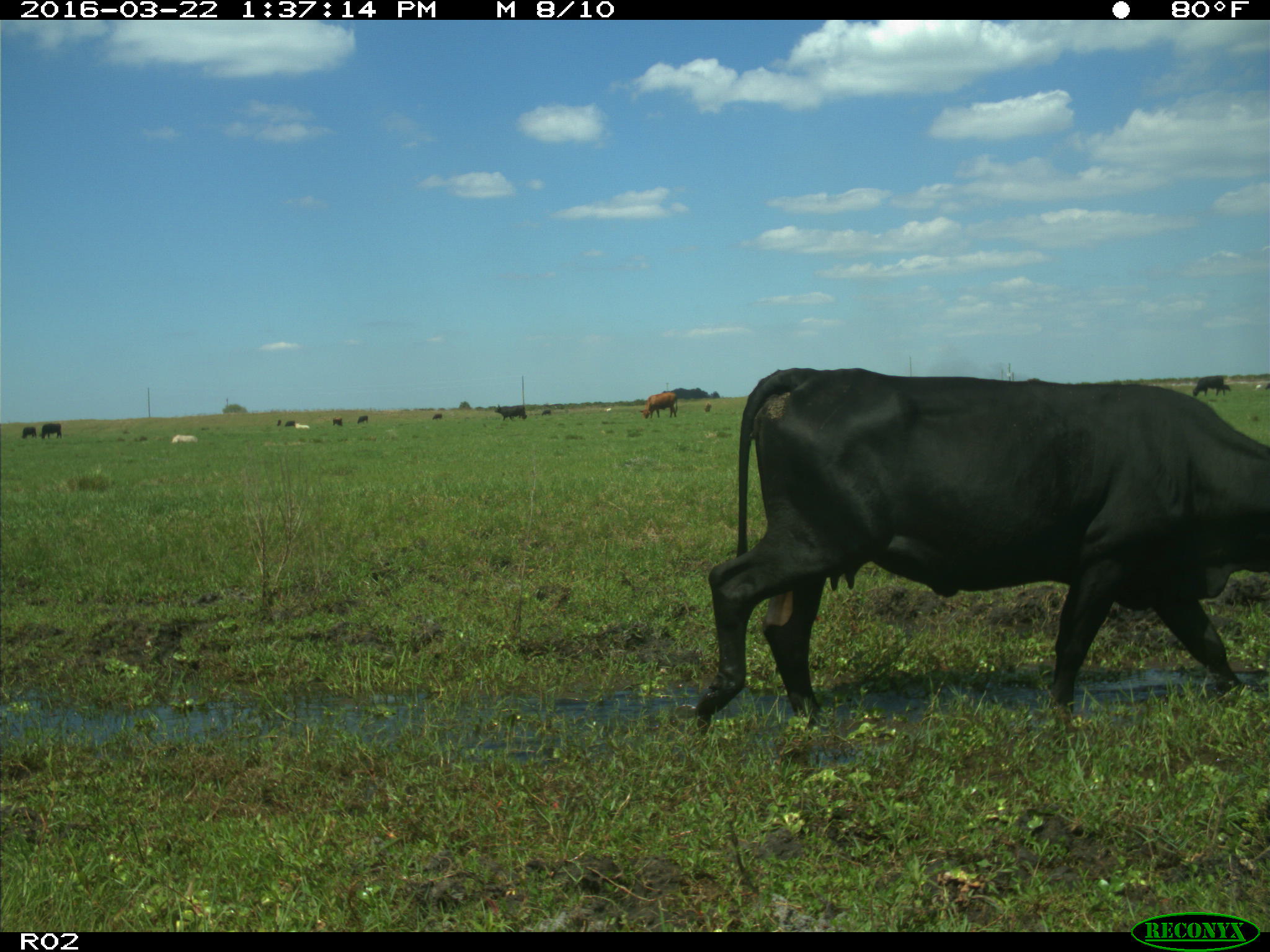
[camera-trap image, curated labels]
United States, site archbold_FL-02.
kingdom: Animalia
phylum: Chordata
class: Mammalia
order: Artiodactyla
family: Bovidae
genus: Bos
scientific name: Bos taurus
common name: domestic cow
Bos taurus (domestic cow).